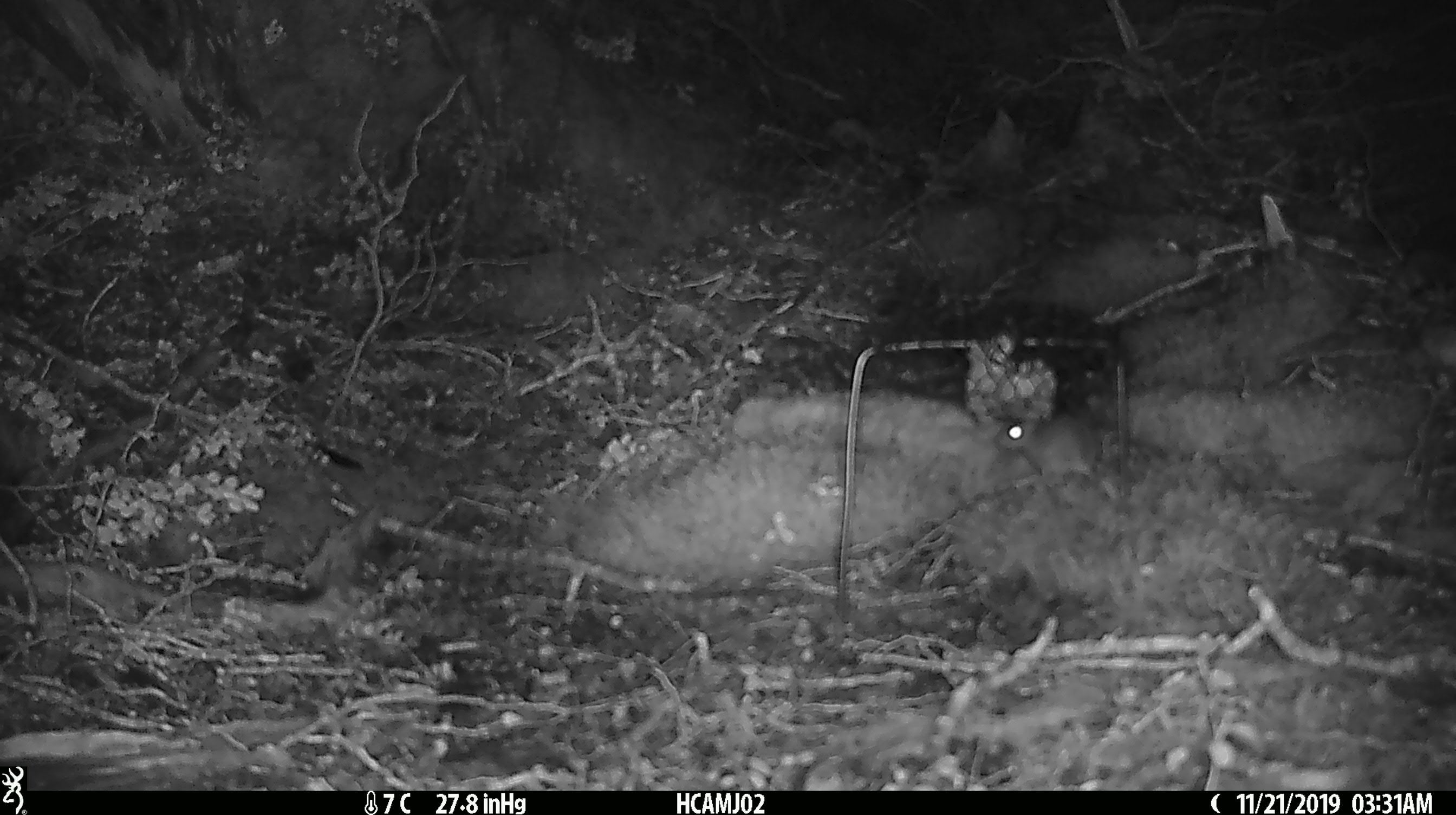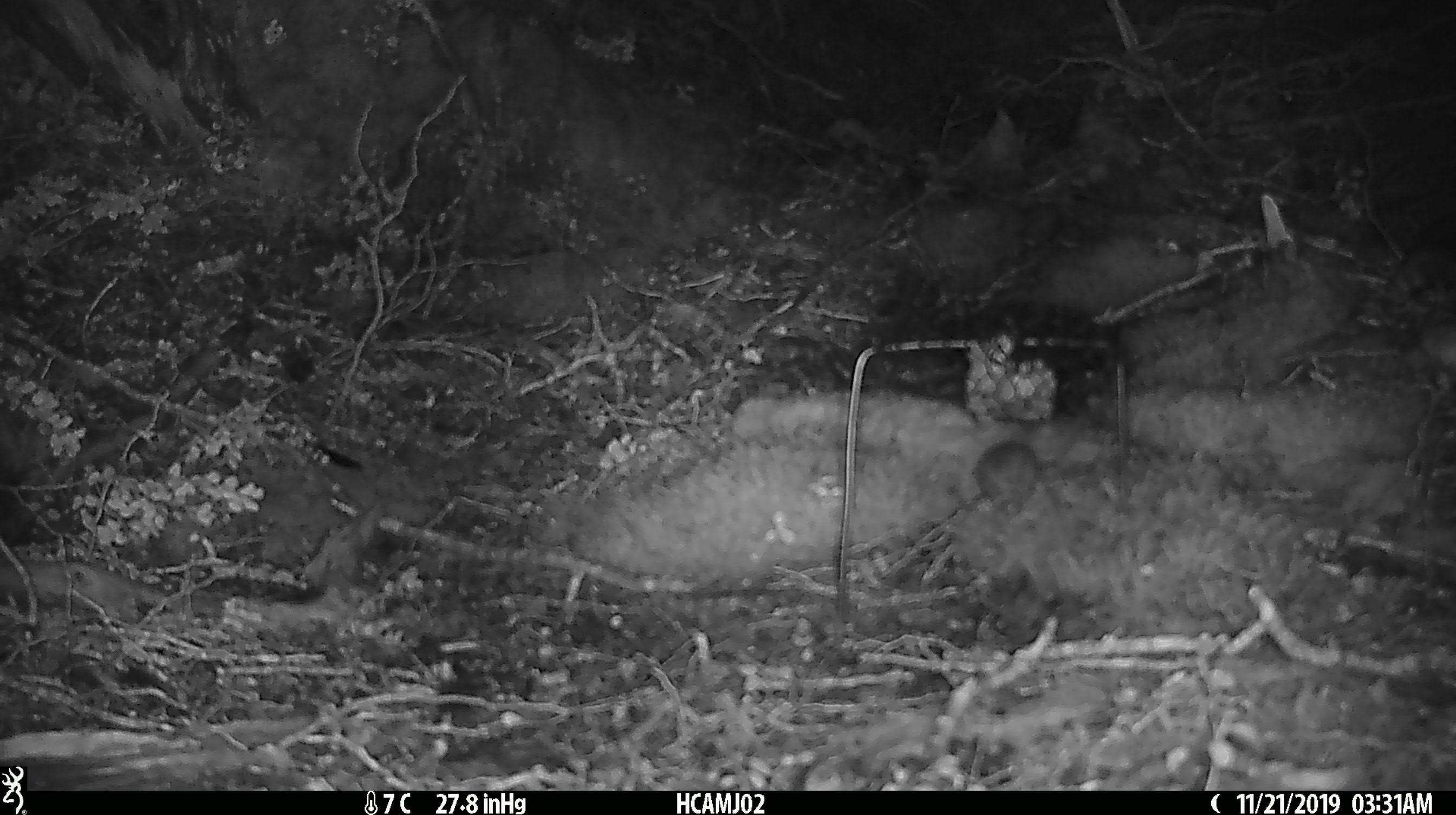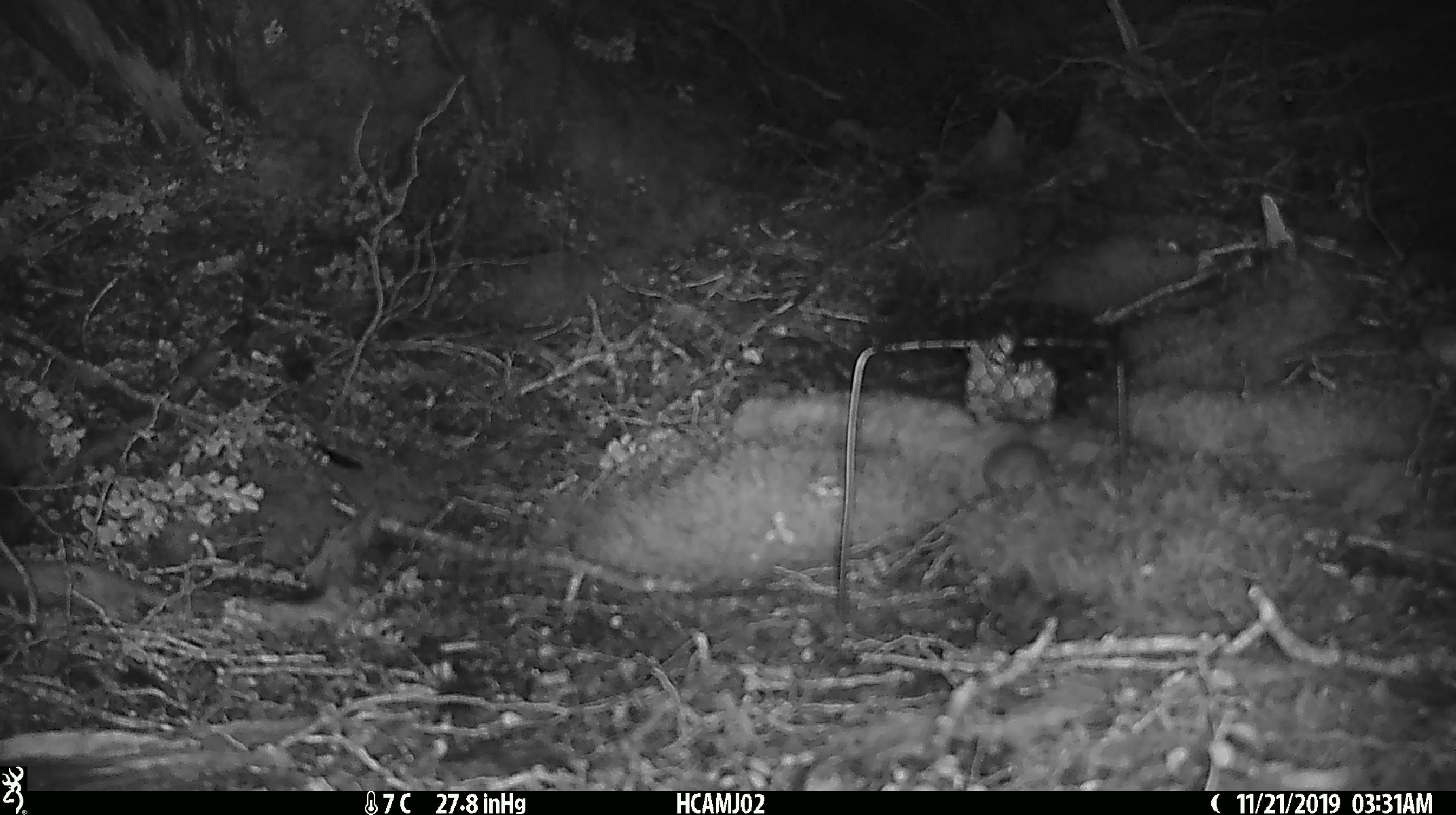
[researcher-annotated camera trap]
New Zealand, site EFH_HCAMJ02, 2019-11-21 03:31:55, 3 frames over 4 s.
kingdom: Animalia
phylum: Chordata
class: Mammalia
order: Rodentia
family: Muridae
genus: Mus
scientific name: Mus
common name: mouse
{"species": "mouse (Mus)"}